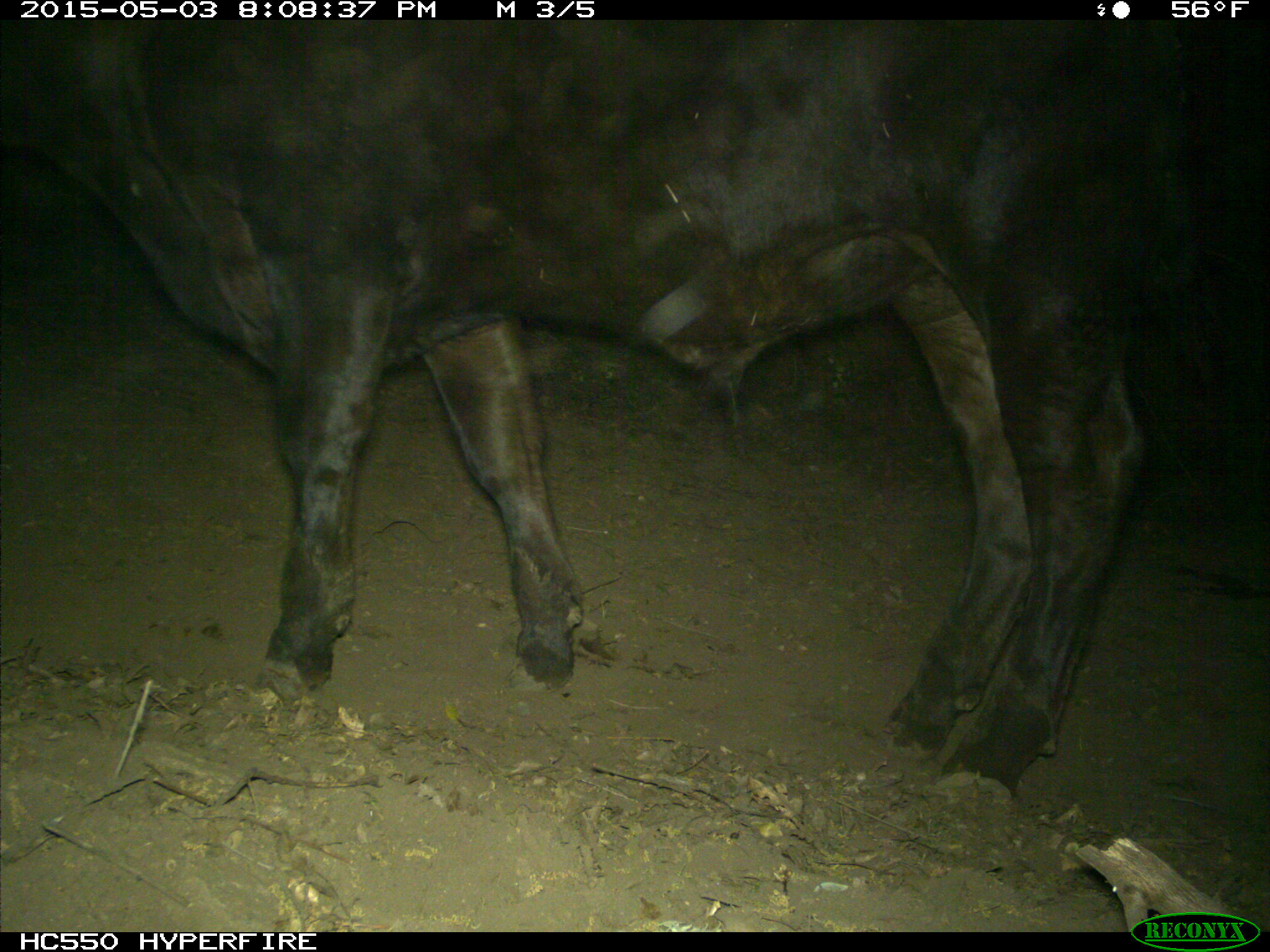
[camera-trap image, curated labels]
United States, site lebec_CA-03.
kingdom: Animalia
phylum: Chordata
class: Mammalia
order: Artiodactyla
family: Bovidae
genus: Bos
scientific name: Bos taurus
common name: domestic cow